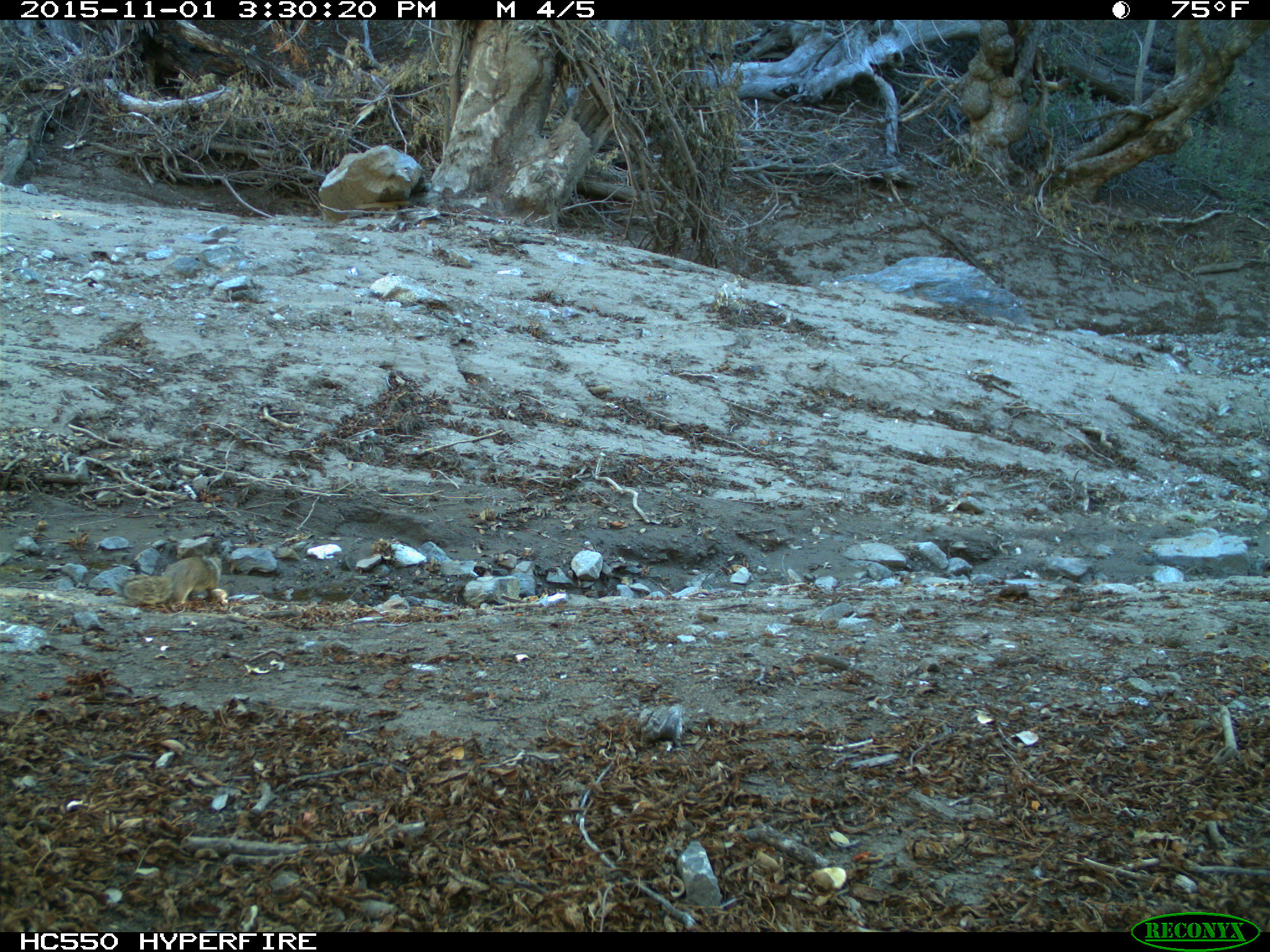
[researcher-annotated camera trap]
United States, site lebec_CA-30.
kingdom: Animalia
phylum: Chordata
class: Mammalia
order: Rodentia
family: Sciuridae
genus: Otospermophilus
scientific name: Otospermophilus beecheyi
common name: california ground squirrel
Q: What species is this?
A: Otospermophilus beecheyi (california ground squirrel).